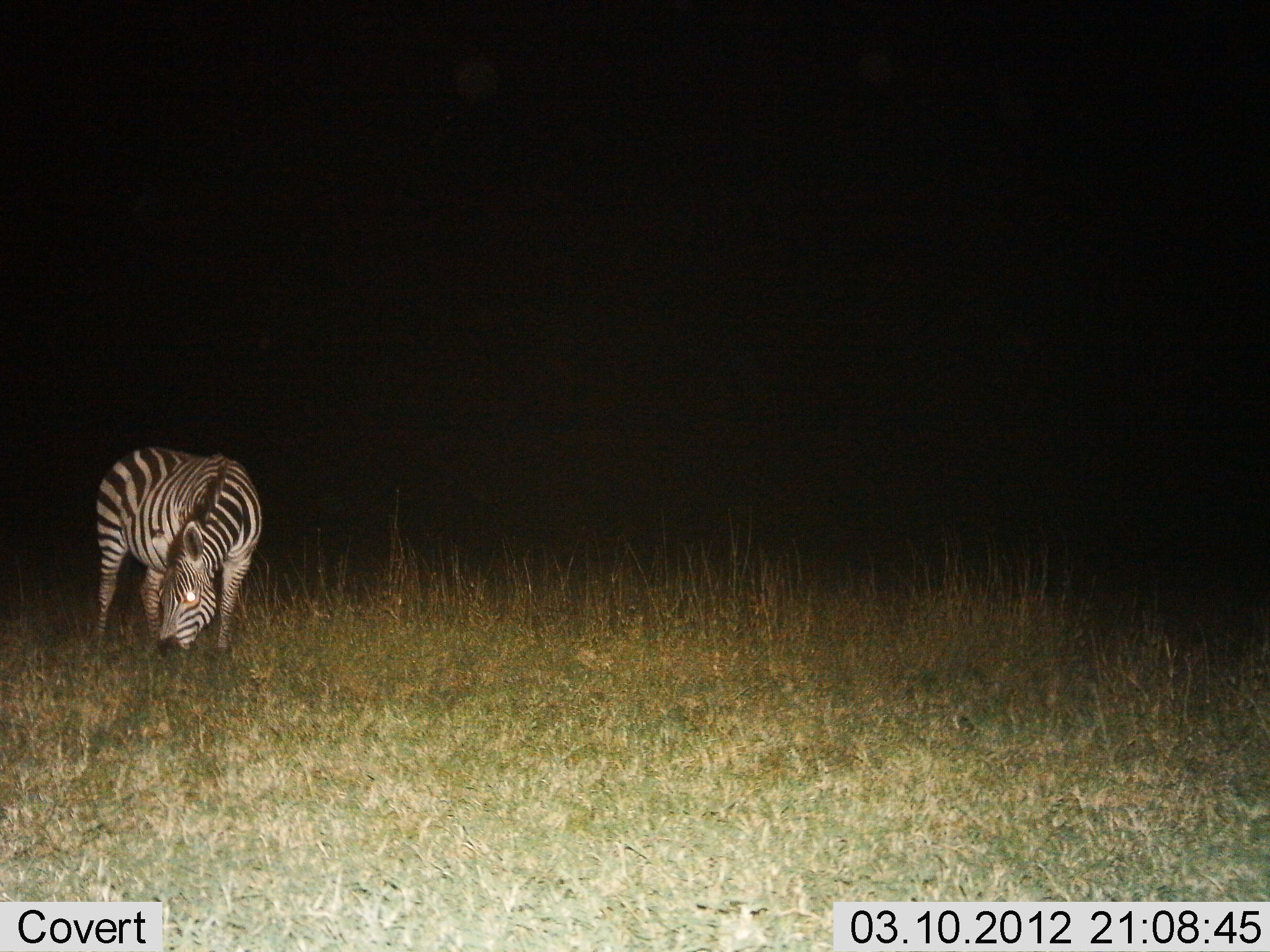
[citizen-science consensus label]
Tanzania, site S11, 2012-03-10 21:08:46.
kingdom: Animalia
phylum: Chordata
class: Mammalia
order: Perissodactyla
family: Equidae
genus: Equus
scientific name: Equus quagga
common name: plains zebra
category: zebra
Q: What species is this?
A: Zebra (plains zebra) (Equus quagga).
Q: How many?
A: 1.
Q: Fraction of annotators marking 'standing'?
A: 12%.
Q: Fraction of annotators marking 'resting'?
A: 0%.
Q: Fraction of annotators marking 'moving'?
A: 0%.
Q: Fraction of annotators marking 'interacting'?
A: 0%.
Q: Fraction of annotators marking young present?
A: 0%.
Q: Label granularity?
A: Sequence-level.